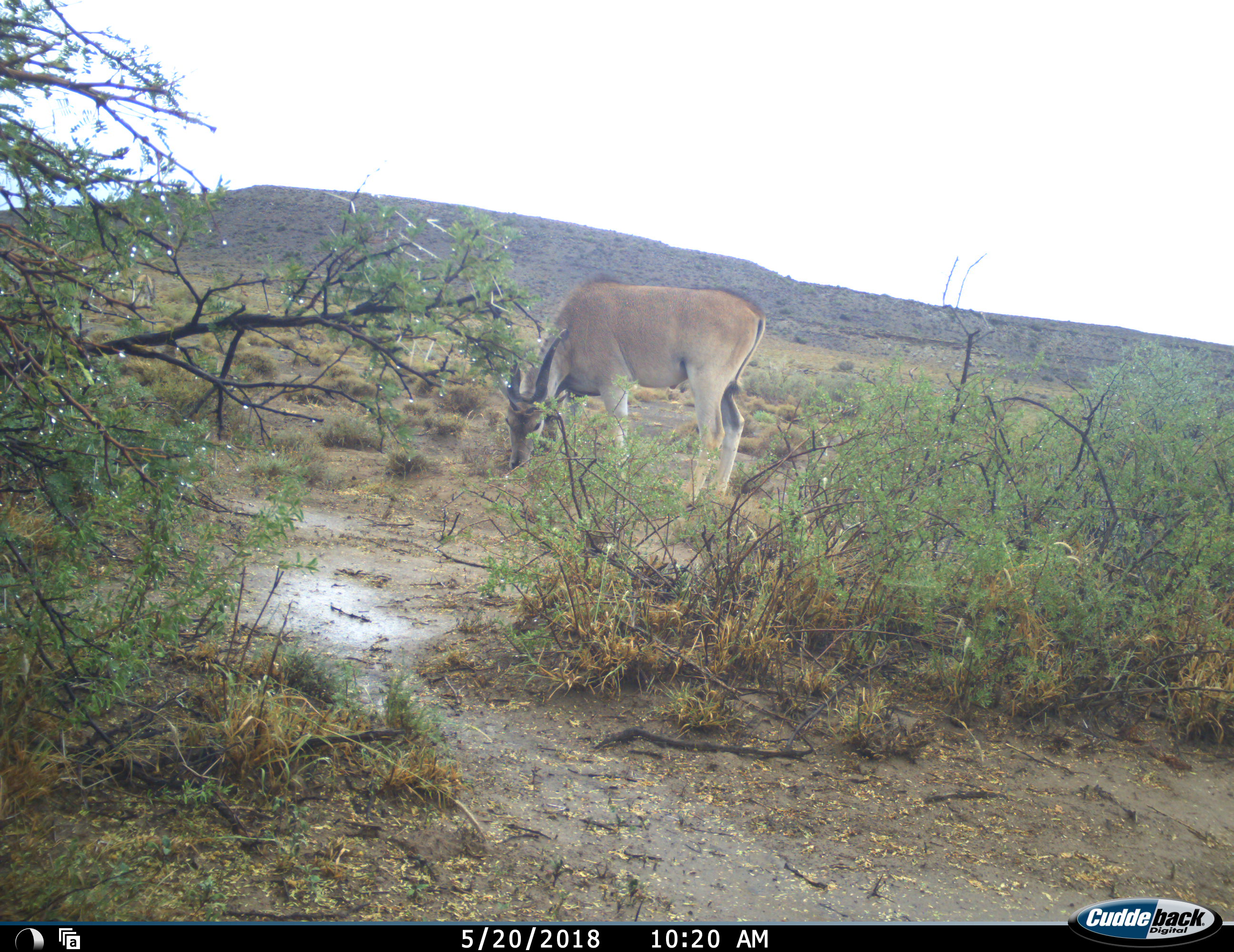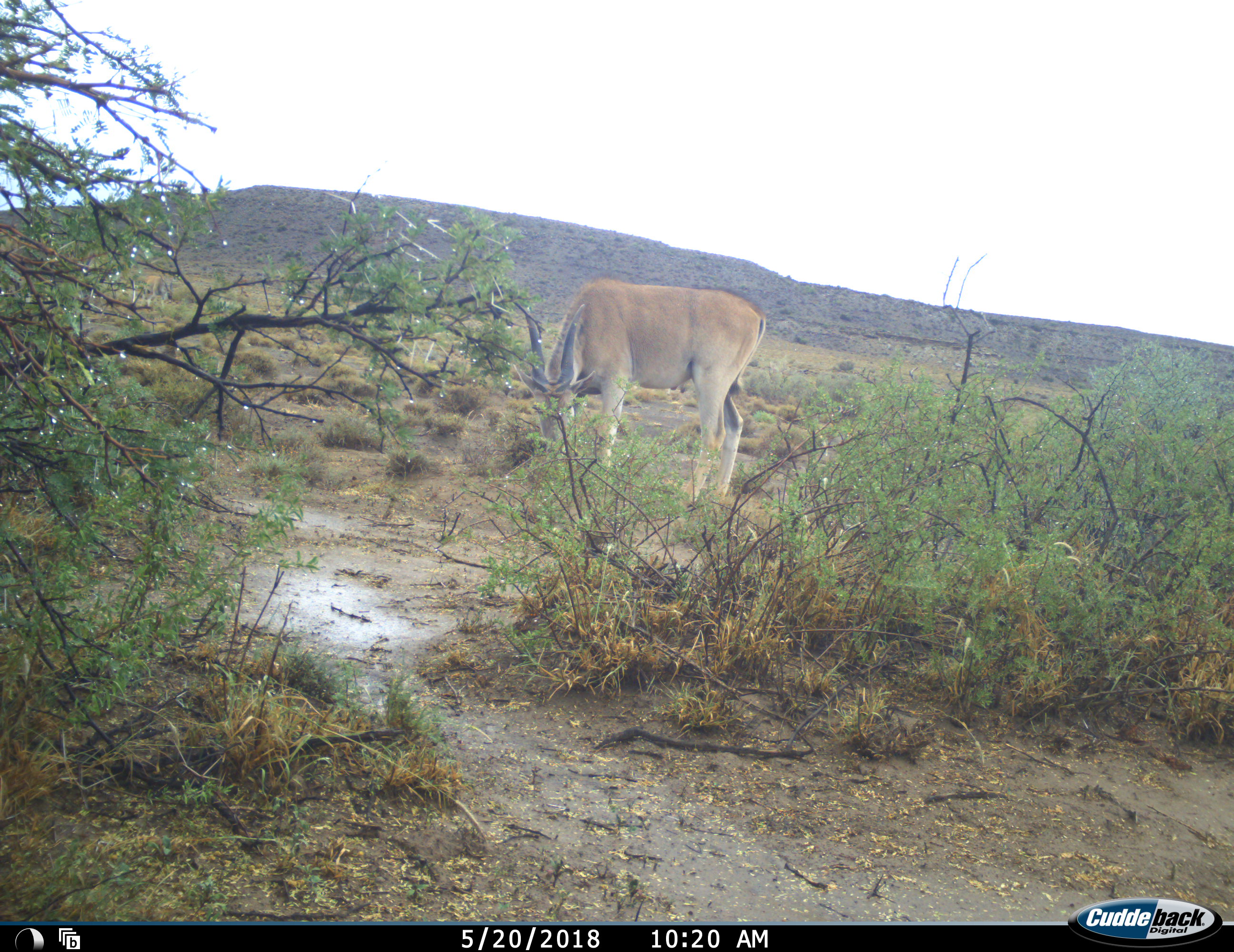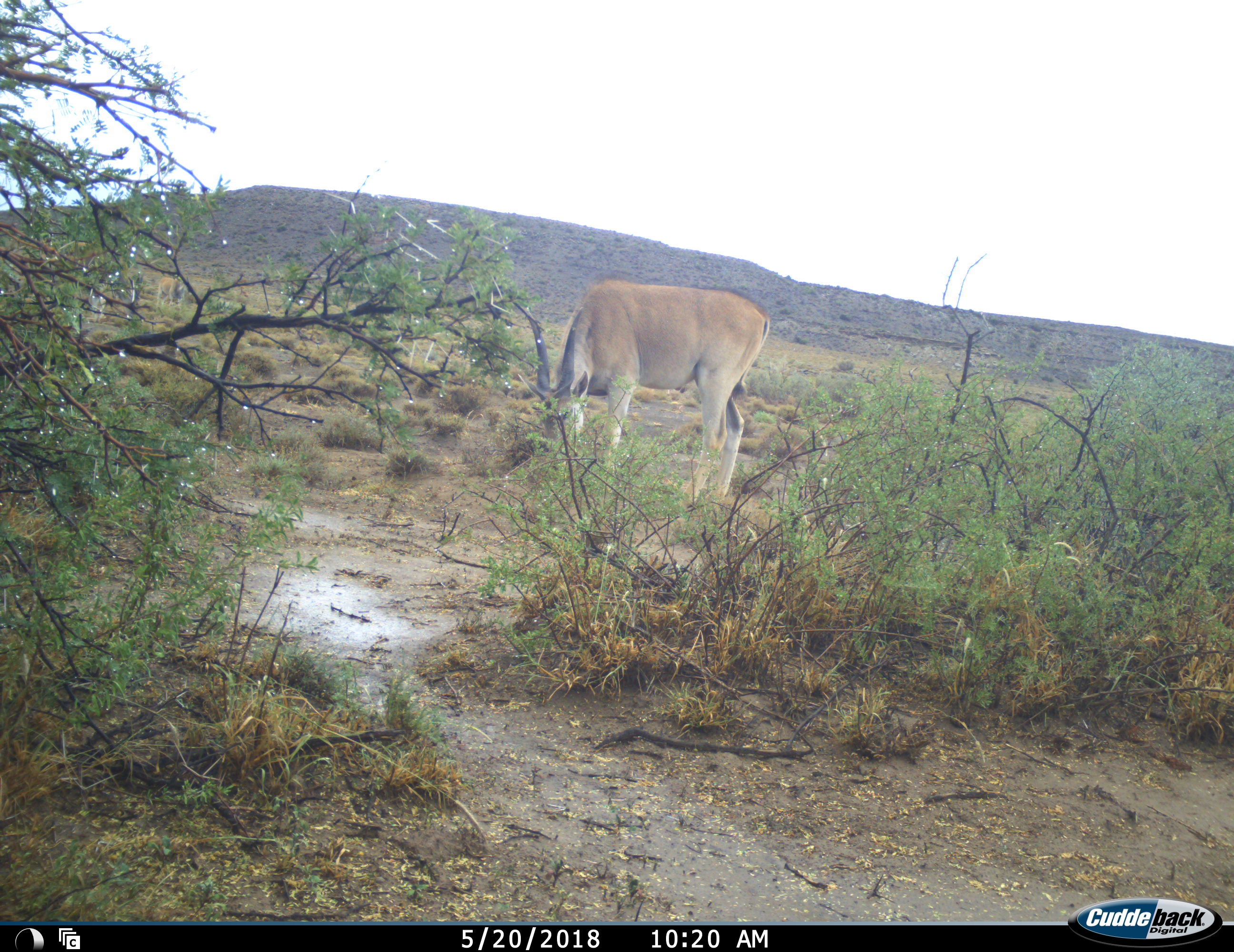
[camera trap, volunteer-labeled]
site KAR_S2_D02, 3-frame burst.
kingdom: Animalia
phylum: Chordata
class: Mammalia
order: Artiodactyla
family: Bovidae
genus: Tragelaphus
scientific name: Tragelaphus oryx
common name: eland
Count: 3.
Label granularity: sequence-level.